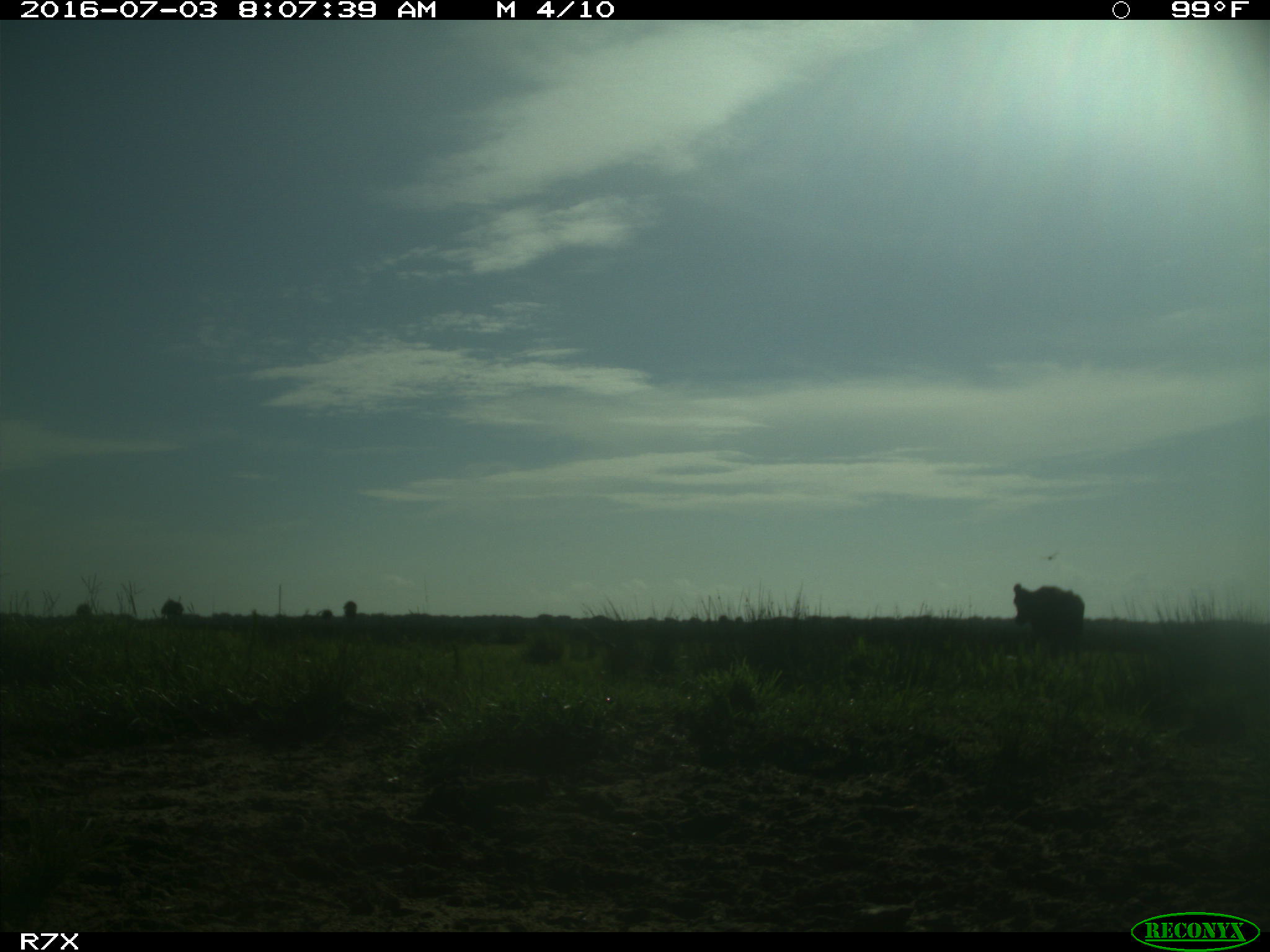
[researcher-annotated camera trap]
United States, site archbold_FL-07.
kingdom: Animalia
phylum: Chordata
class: Mammalia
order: Artiodactyla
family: Bovidae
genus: Bos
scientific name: Bos taurus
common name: domestic cow